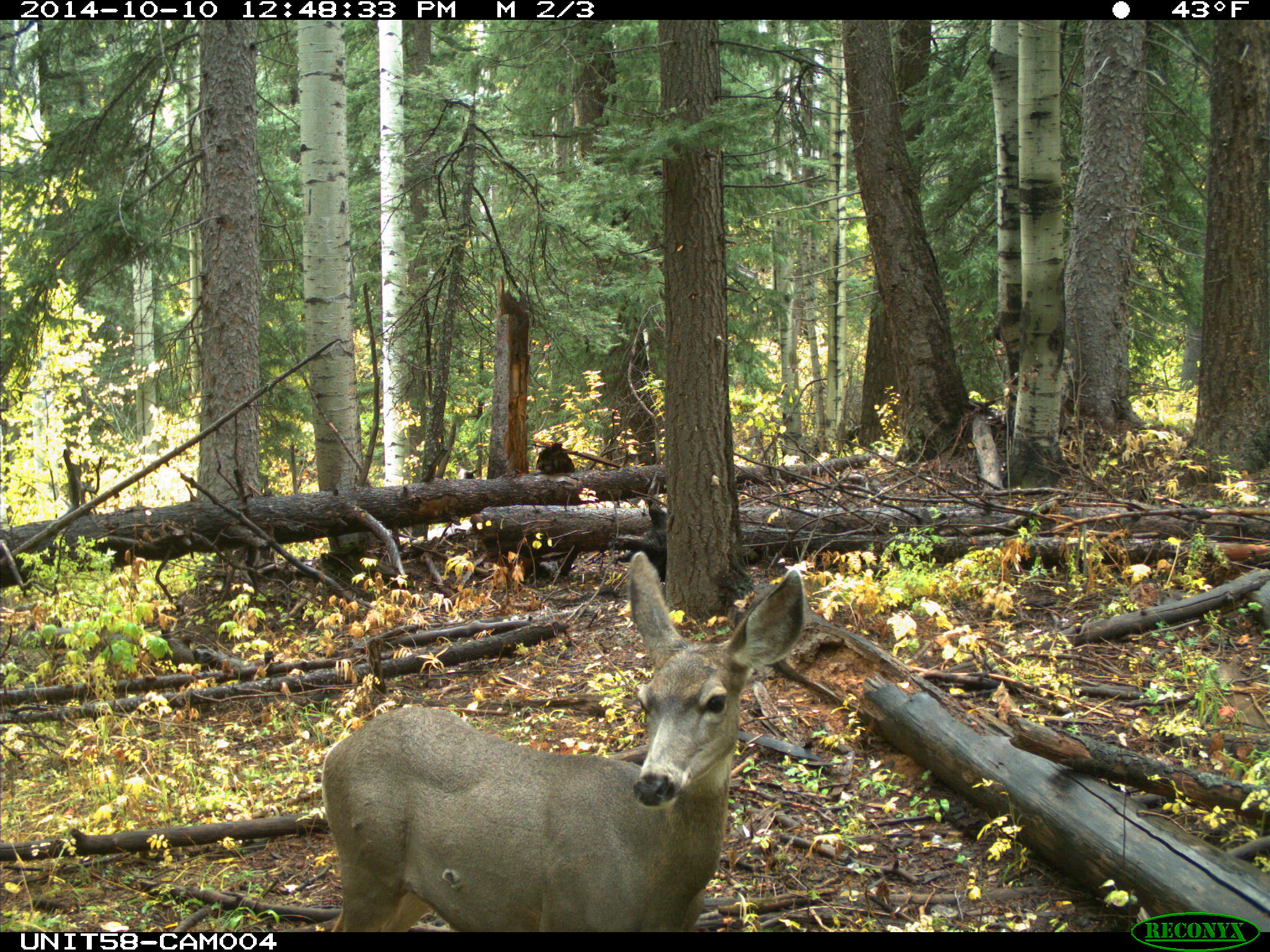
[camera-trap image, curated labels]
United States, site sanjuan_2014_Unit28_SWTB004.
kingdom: Animalia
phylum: Chordata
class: Mammalia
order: Artiodactyla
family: Cervidae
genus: Odocoileus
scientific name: Odocoileus hemionus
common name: mule deer